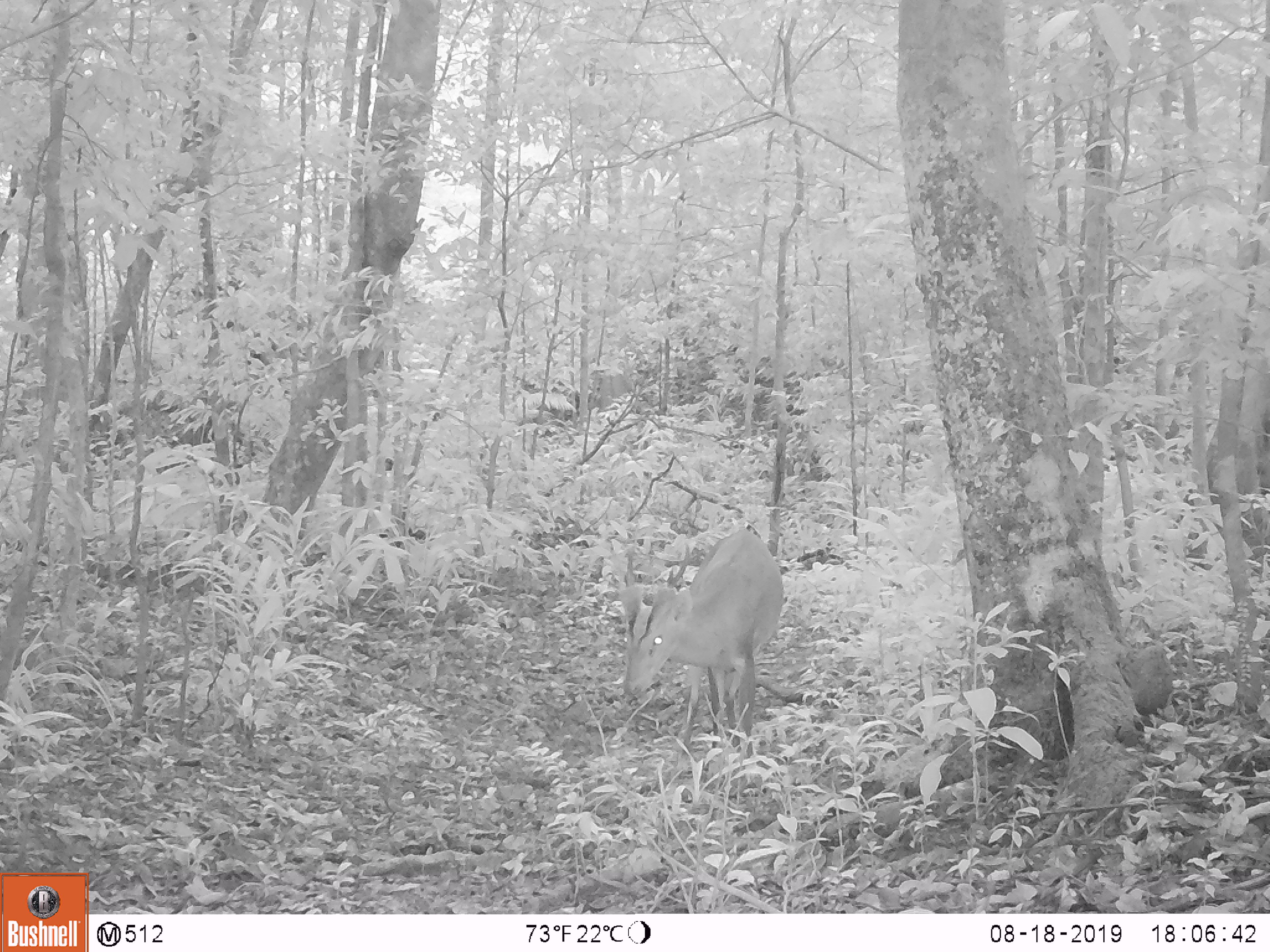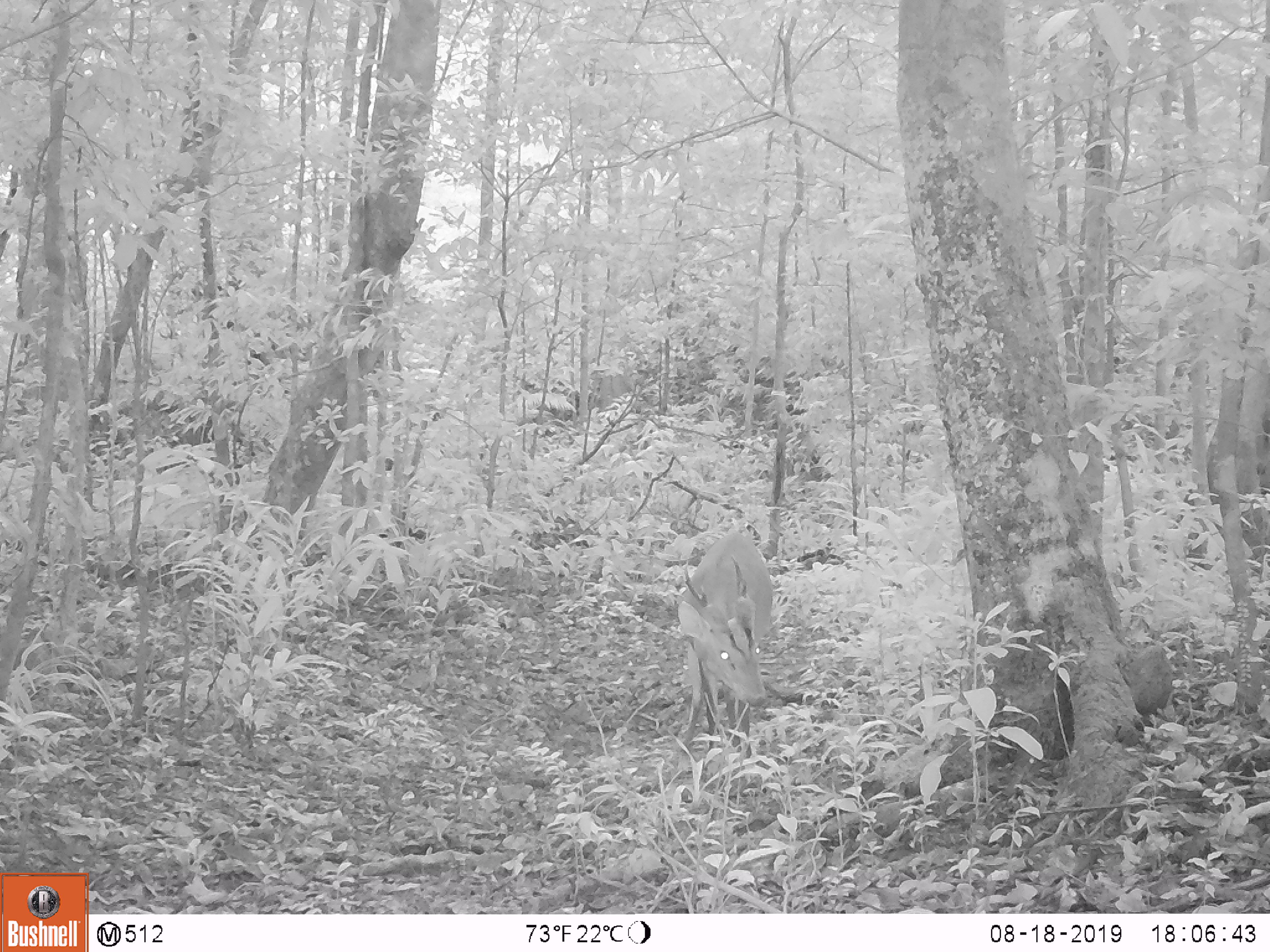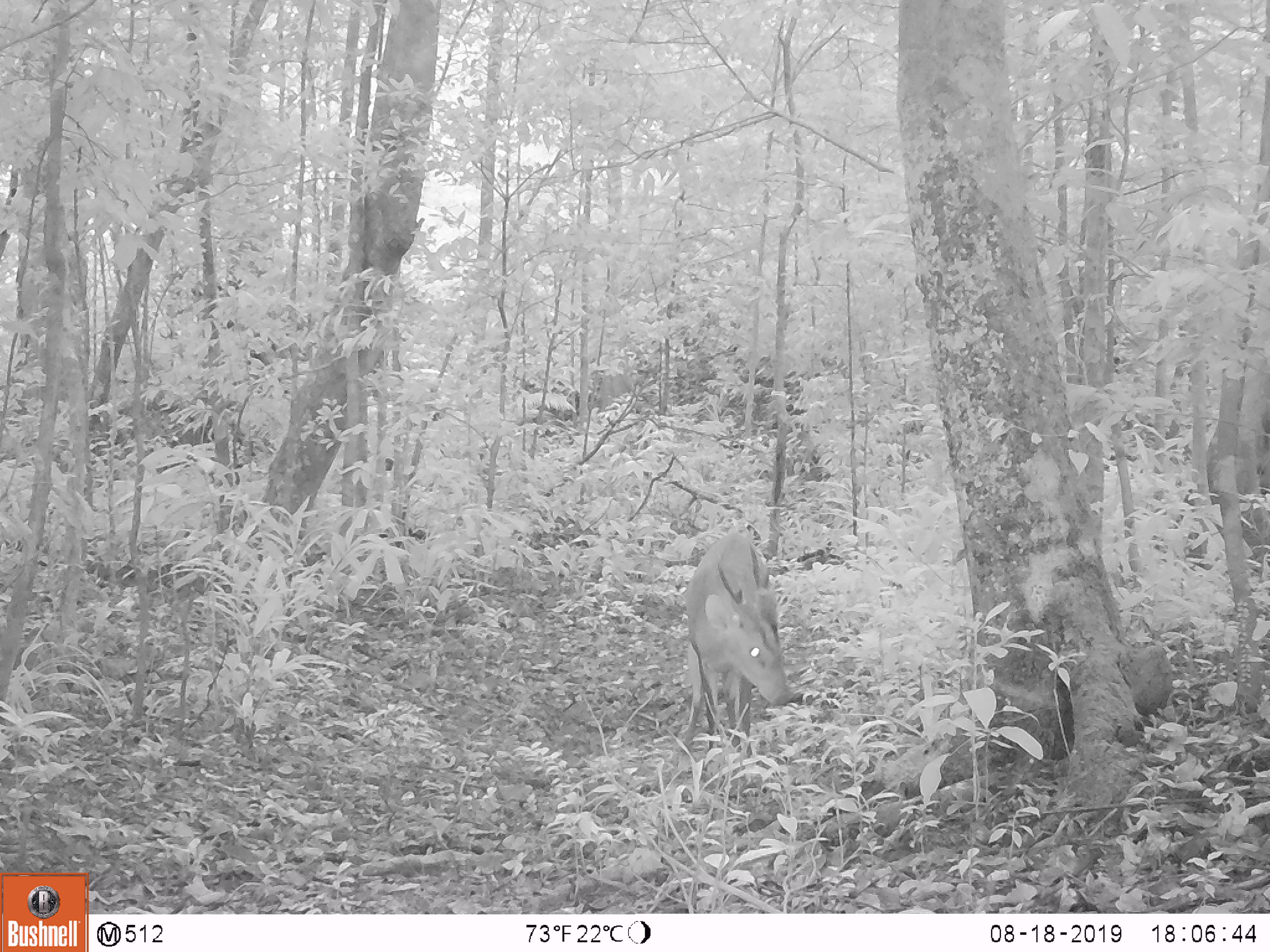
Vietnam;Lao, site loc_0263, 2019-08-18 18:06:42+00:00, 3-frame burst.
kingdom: Animalia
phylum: Chordata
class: Mammalia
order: Artiodactyla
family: Cervidae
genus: Muntiacus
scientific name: Muntiacus vuquangensis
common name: large-antlered muntjac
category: large antlered muntjac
Large antlered muntjac (large-antlered muntjac) (Muntiacus vuquangensis). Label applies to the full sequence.